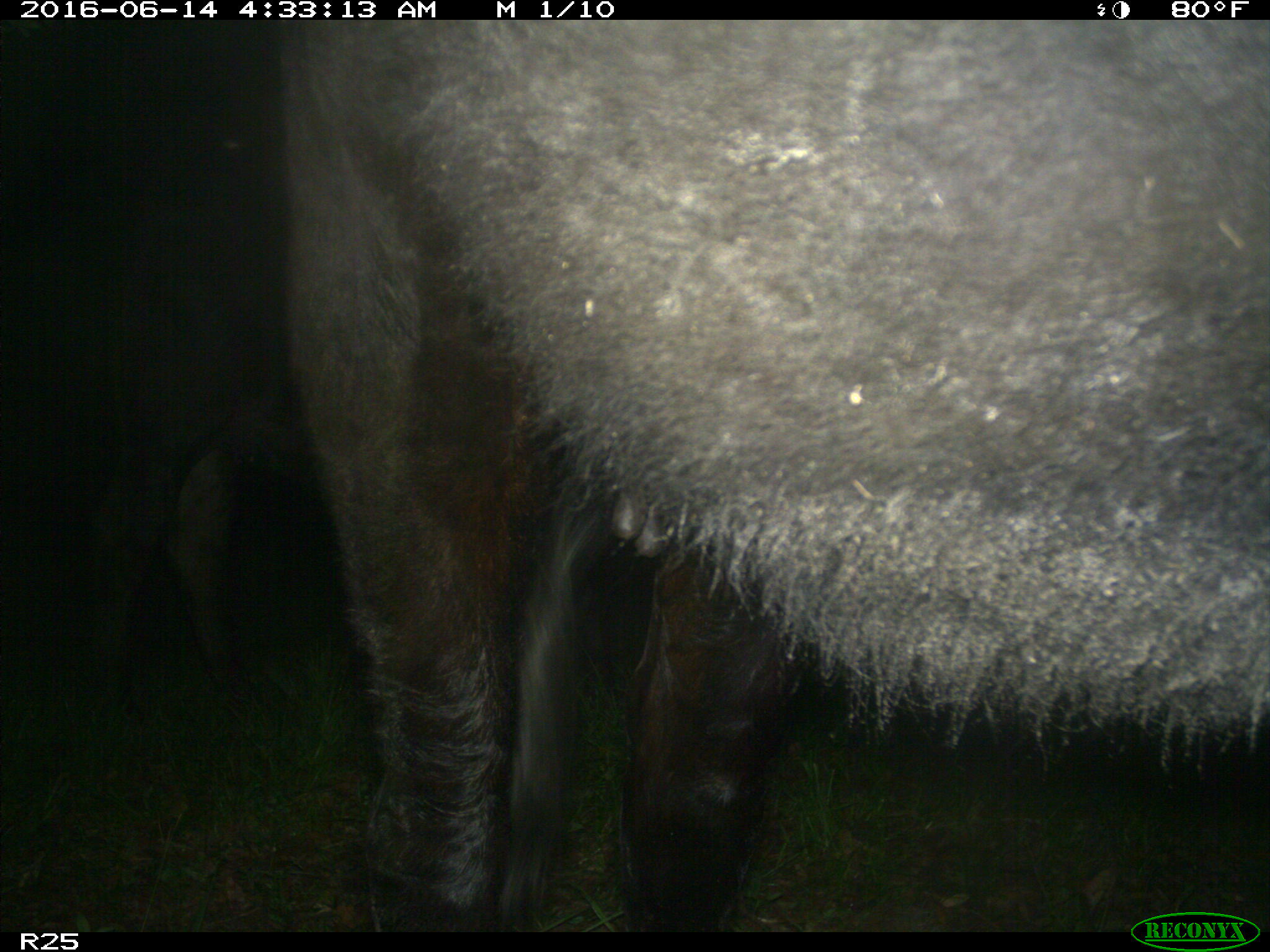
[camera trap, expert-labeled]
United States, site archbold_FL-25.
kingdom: Animalia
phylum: Chordata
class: Mammalia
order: Artiodactyla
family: Bovidae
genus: Bos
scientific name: Bos taurus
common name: domestic cow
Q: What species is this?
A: Bos taurus (domestic cow).